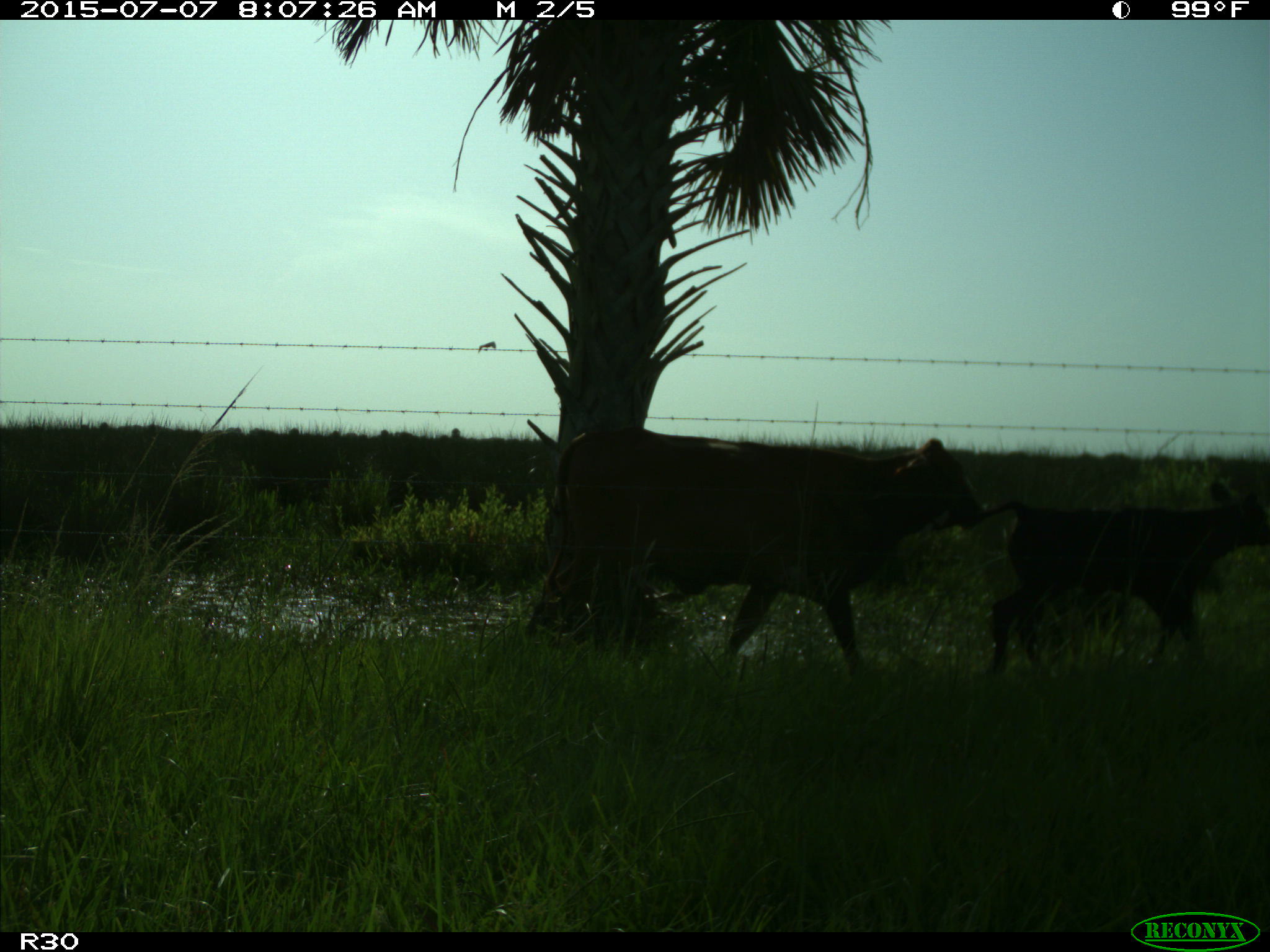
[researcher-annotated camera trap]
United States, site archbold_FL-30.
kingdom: Animalia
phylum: Chordata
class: Mammalia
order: Artiodactyla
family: Bovidae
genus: Bos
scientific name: Bos taurus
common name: domestic cow